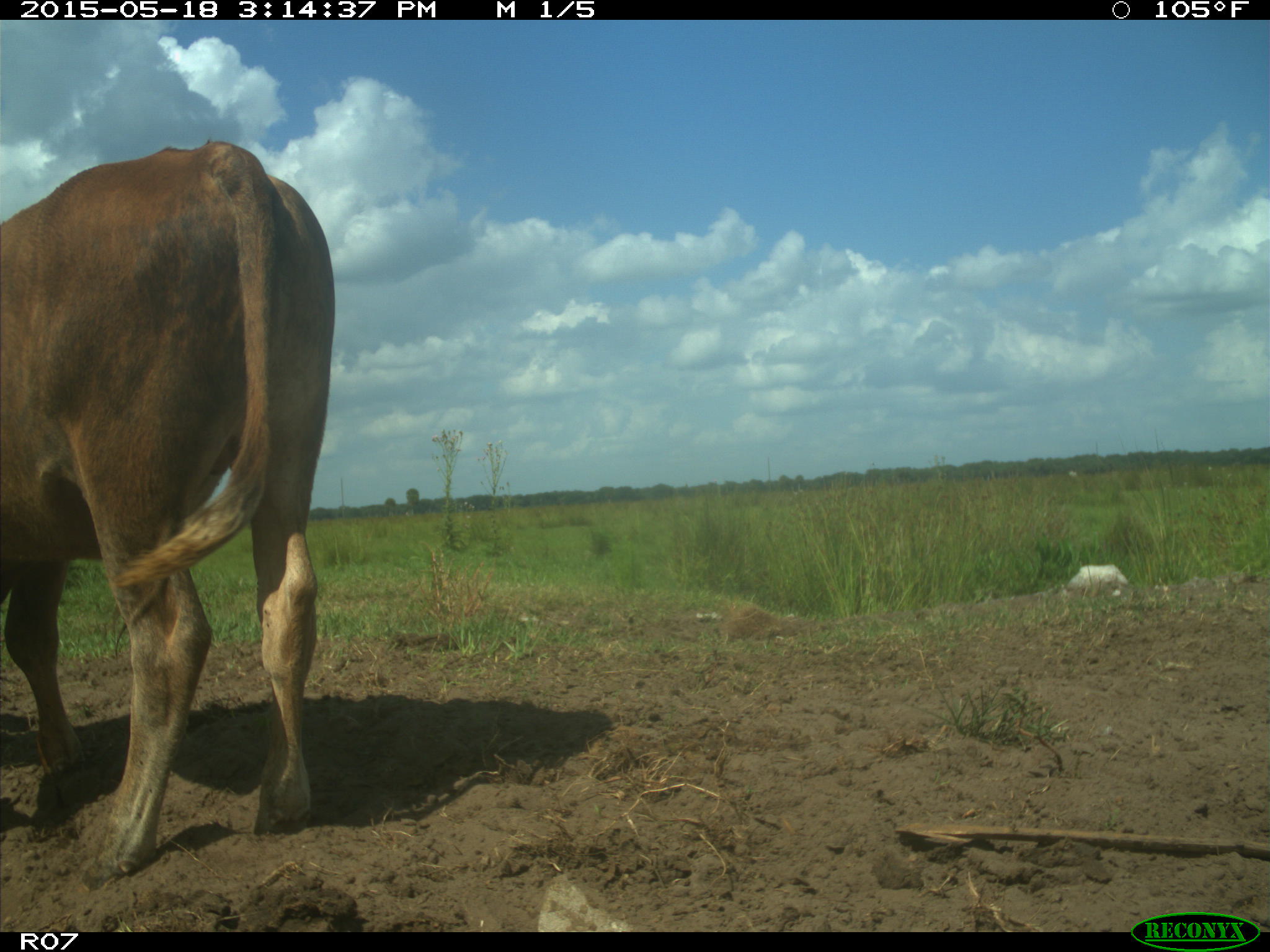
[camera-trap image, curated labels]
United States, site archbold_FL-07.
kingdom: Animalia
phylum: Chordata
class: Mammalia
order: Artiodactyla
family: Bovidae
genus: Bos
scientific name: Bos taurus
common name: domestic cow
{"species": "Bos taurus (domestic cow)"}